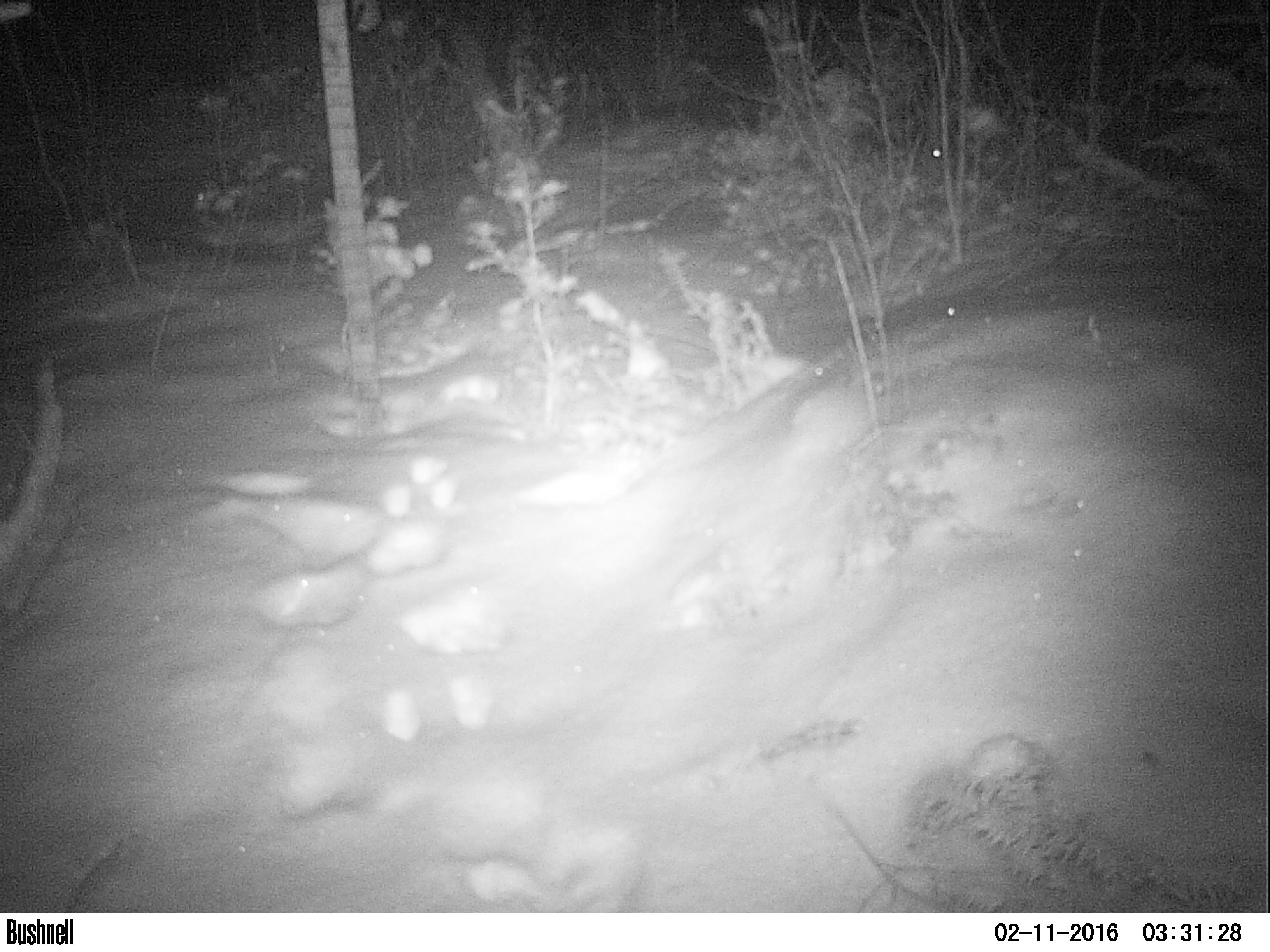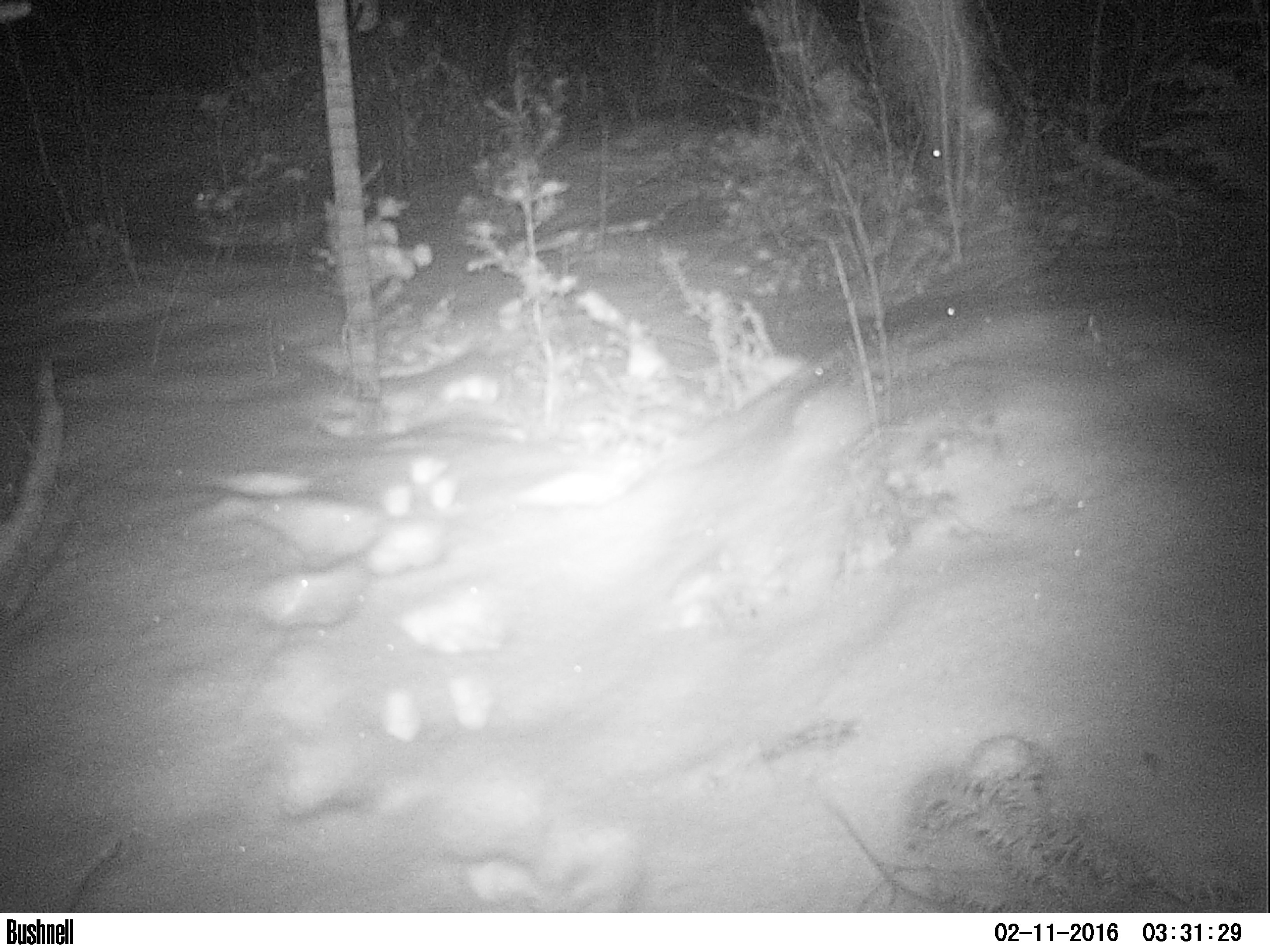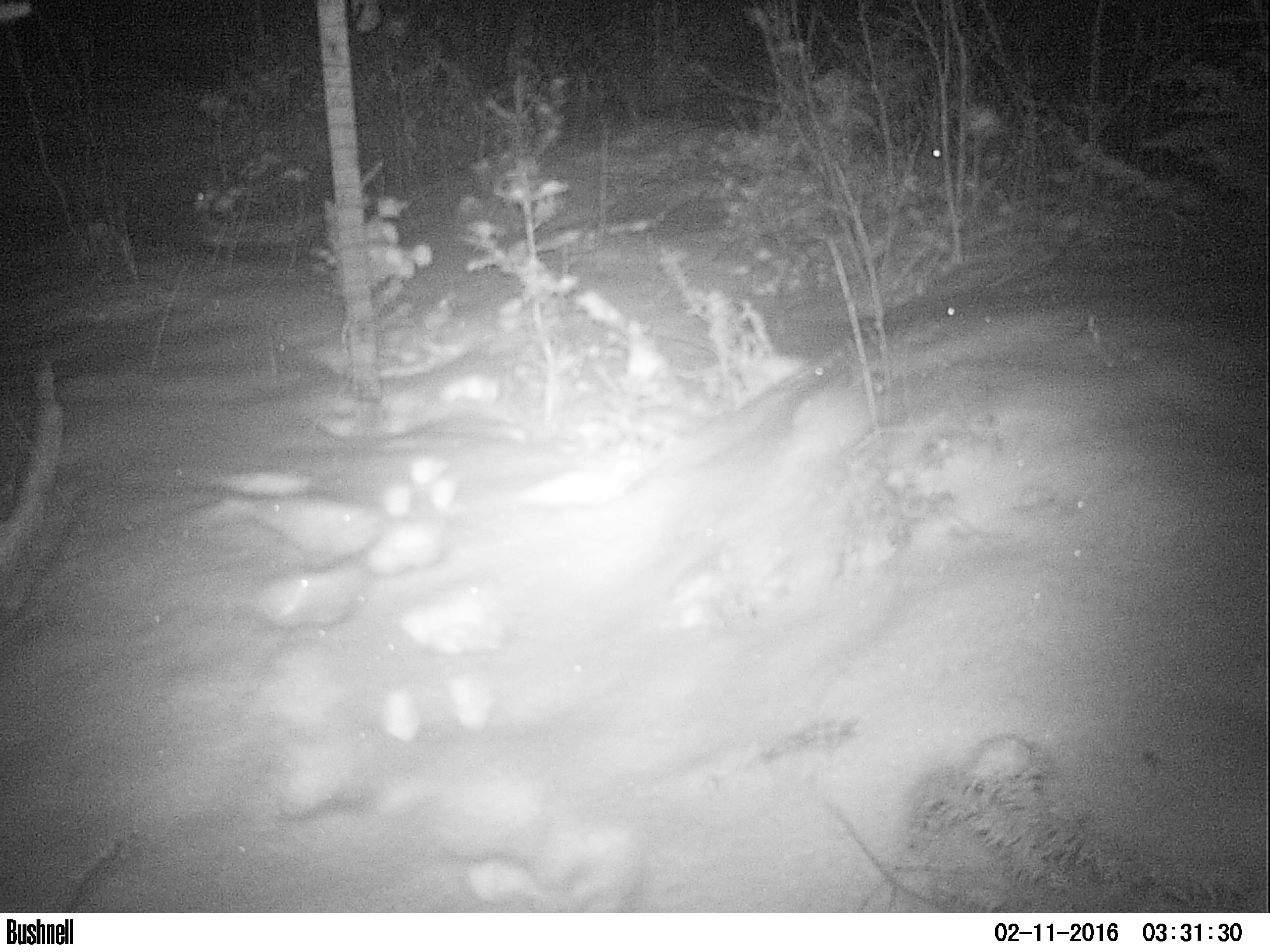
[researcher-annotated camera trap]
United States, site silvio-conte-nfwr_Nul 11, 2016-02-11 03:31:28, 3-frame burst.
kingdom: Animalia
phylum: Chordata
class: Mammalia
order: Lagomorpha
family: Leporidae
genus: Lepus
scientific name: Lepus americanus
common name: snowshoe hare